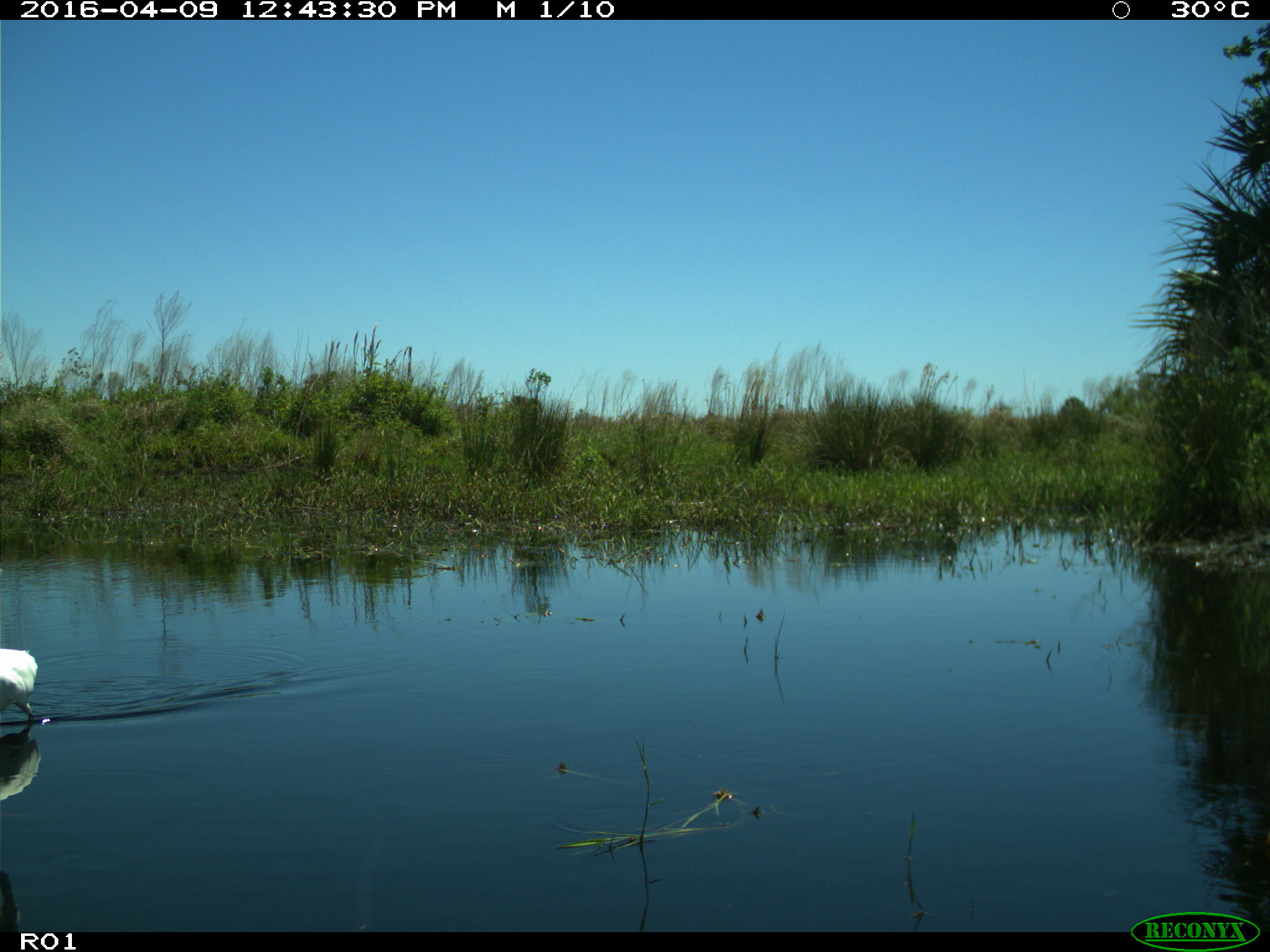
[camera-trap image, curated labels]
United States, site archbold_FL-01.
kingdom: Animalia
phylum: Chordata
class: Aves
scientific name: Aves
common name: birds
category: unidentified bird